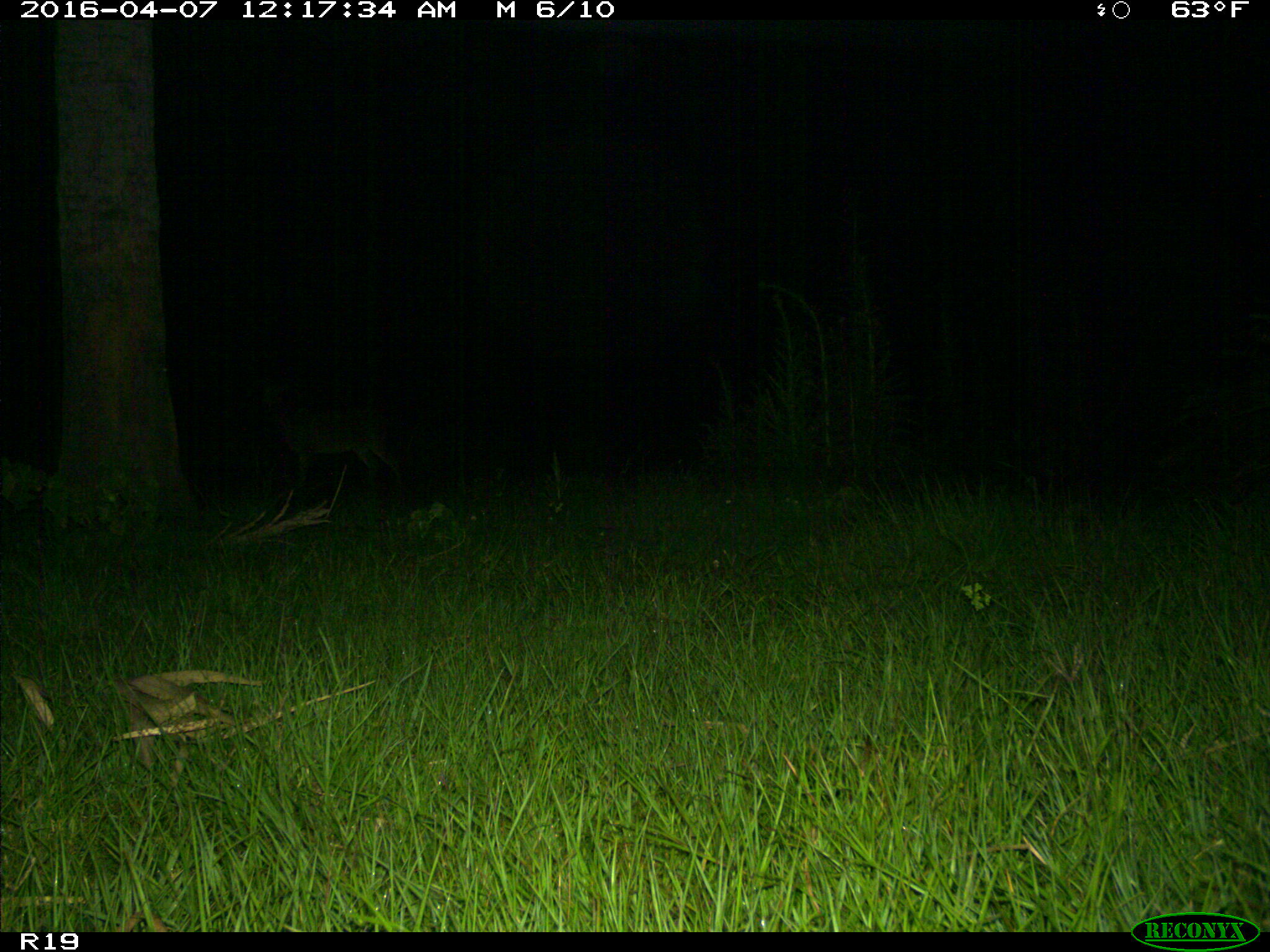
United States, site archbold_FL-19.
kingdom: Animalia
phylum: Chordata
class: Mammalia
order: Artiodactyla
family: Cervidae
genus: Odocoileus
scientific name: Odocoileus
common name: deer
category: unidentified deer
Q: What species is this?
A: Unidentified deer (deer) (Odocoileus).